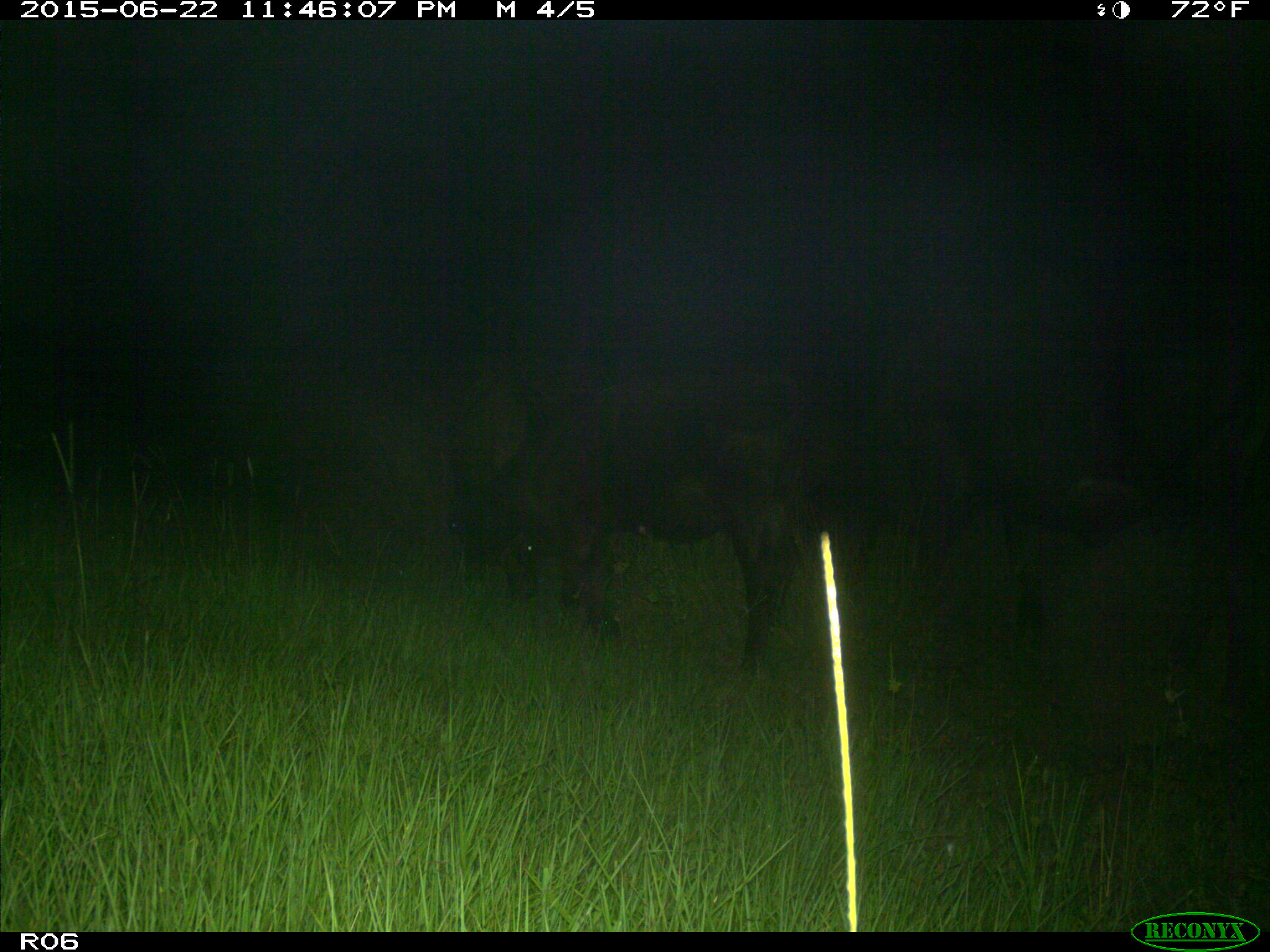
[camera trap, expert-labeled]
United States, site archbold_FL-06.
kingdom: Animalia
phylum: Chordata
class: Mammalia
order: Artiodactyla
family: Bovidae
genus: Bos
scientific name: Bos taurus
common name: domestic cow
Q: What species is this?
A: Bos taurus (domestic cow).